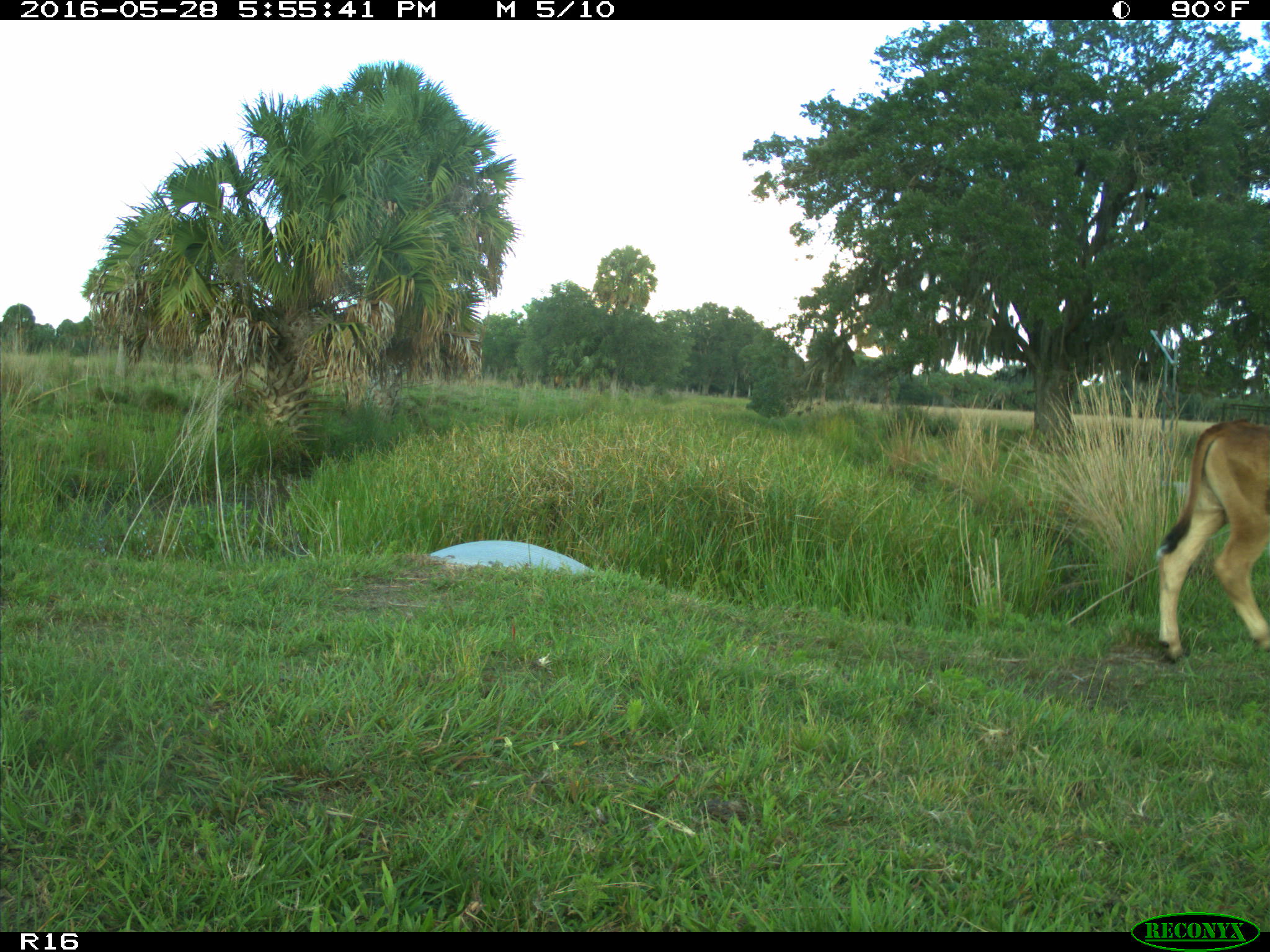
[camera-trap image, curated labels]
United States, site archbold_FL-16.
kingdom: Animalia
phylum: Chordata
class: Mammalia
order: Artiodactyla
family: Bovidae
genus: Bos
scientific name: Bos taurus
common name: domestic cow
Bos taurus (domestic cow).